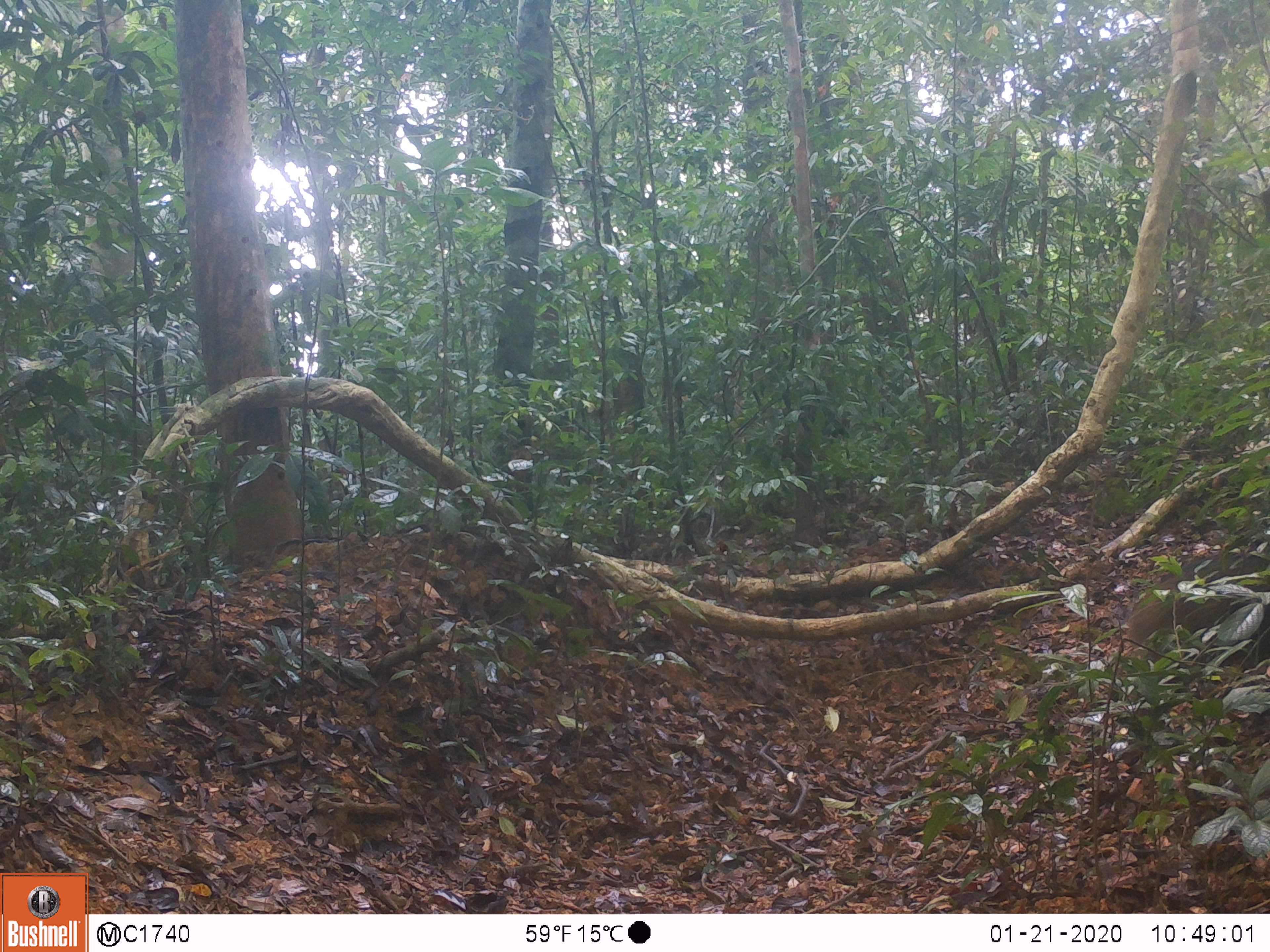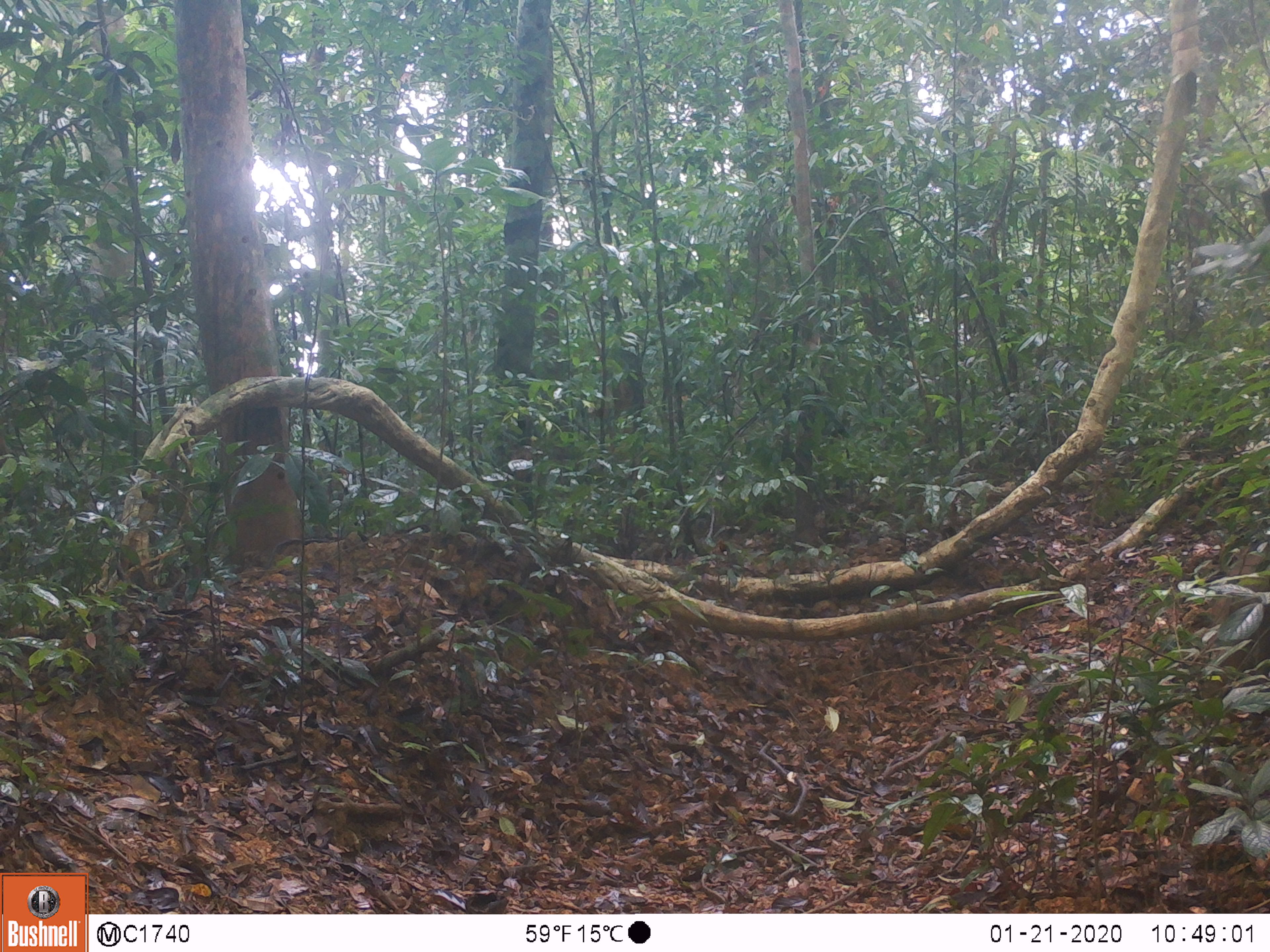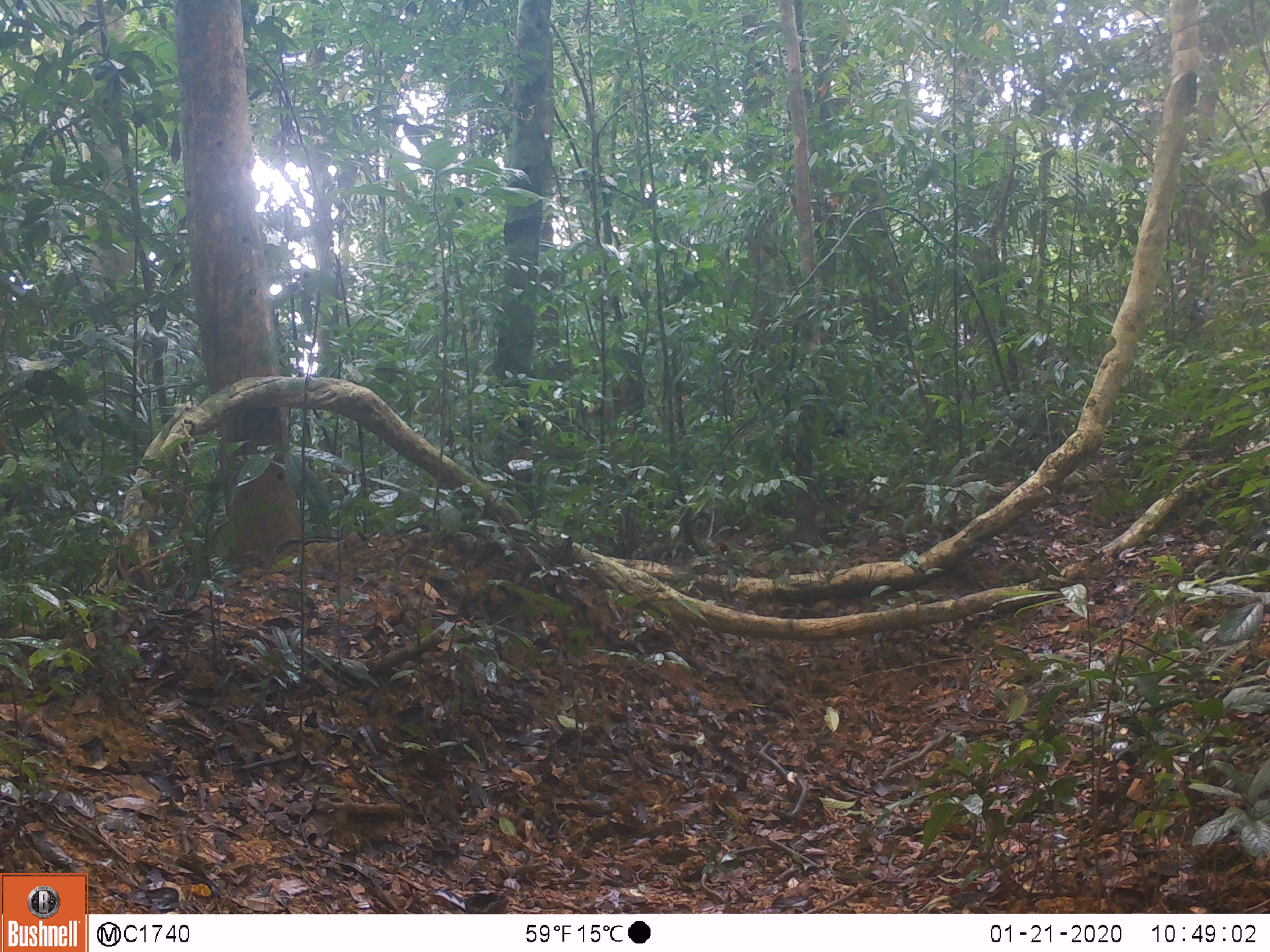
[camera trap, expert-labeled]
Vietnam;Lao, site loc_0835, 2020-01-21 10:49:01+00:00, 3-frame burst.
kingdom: Animalia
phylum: Chordata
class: Mammalia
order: Artiodactyla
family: Suidae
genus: Sus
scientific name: Sus scrofa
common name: eurasian wild pig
Eurasian wild pig (Sus scrofa). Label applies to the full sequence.